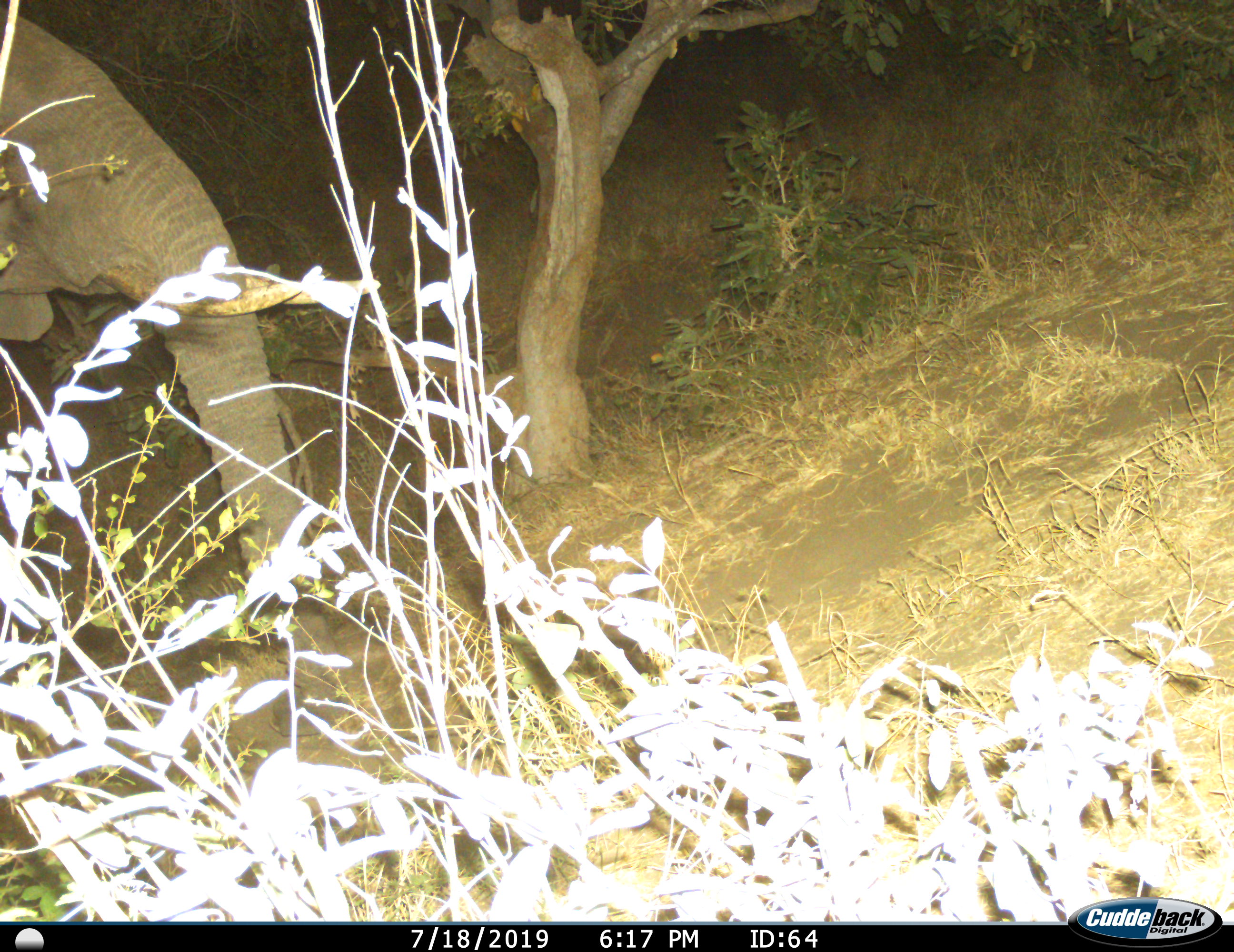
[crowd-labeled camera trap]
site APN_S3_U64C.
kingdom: Animalia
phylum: Chordata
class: Mammalia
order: Proboscidea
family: Elephantidae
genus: Loxodonta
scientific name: Loxodonta africana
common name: african bush elephant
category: elephant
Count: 1.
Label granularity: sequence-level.